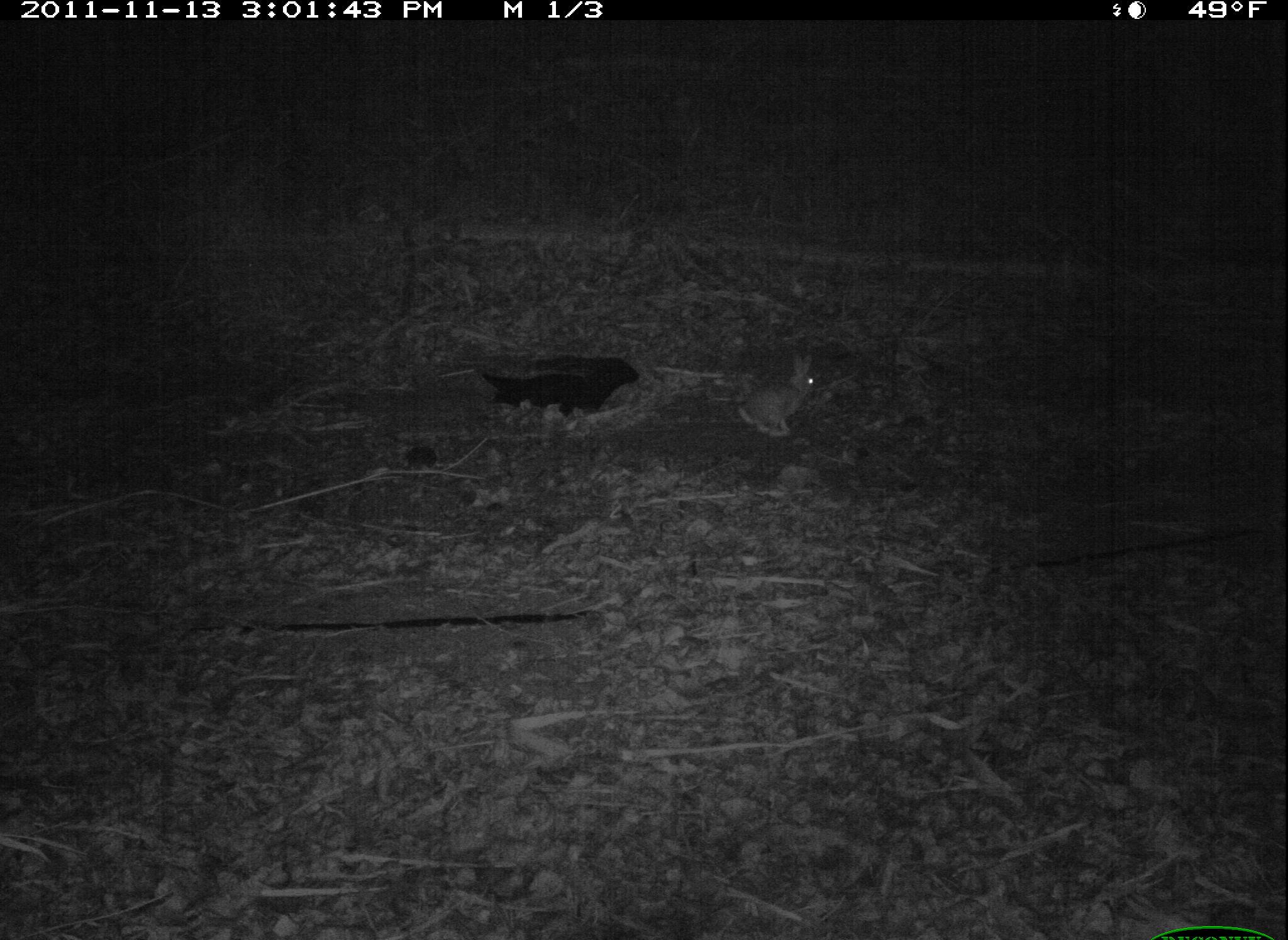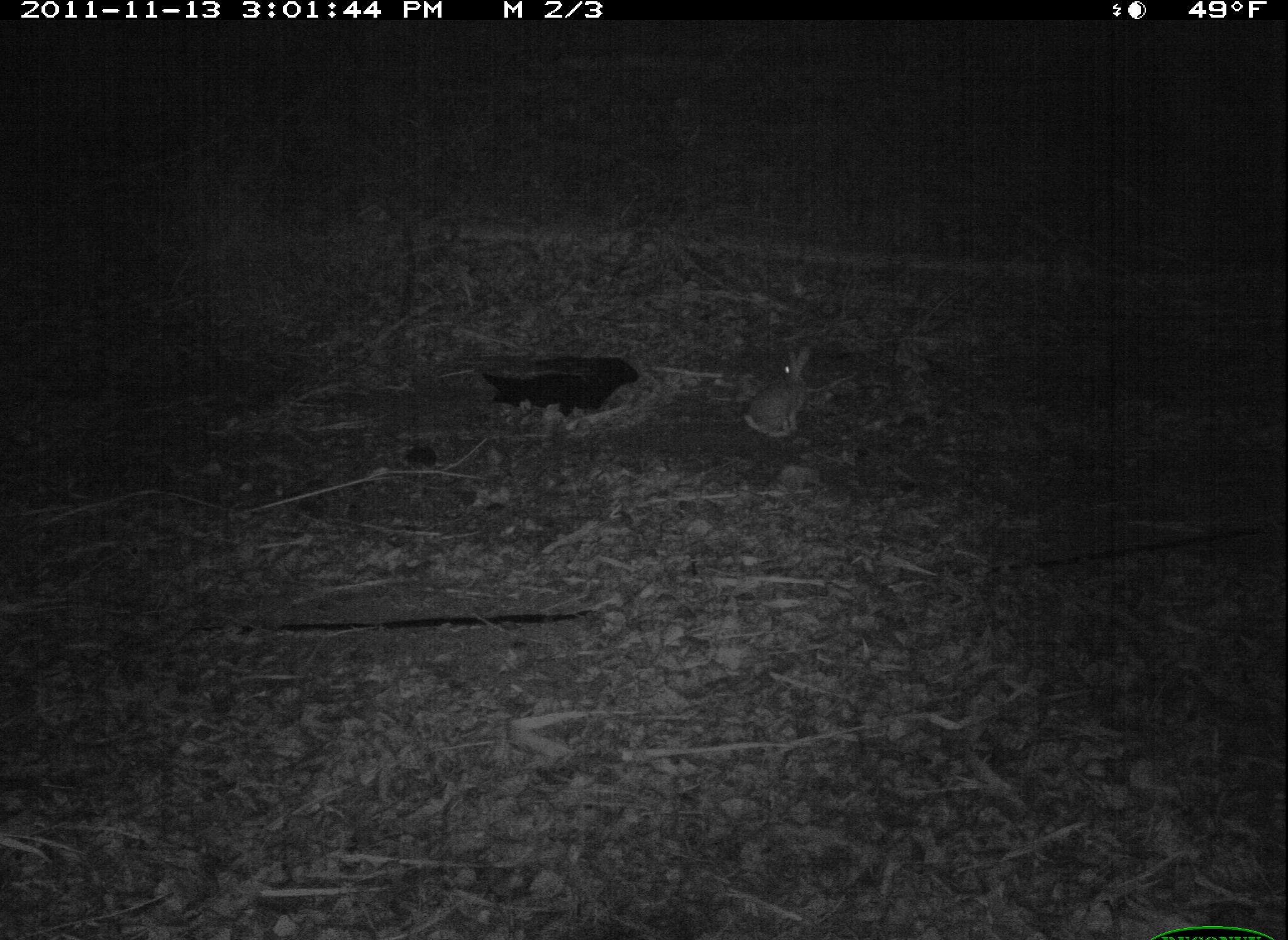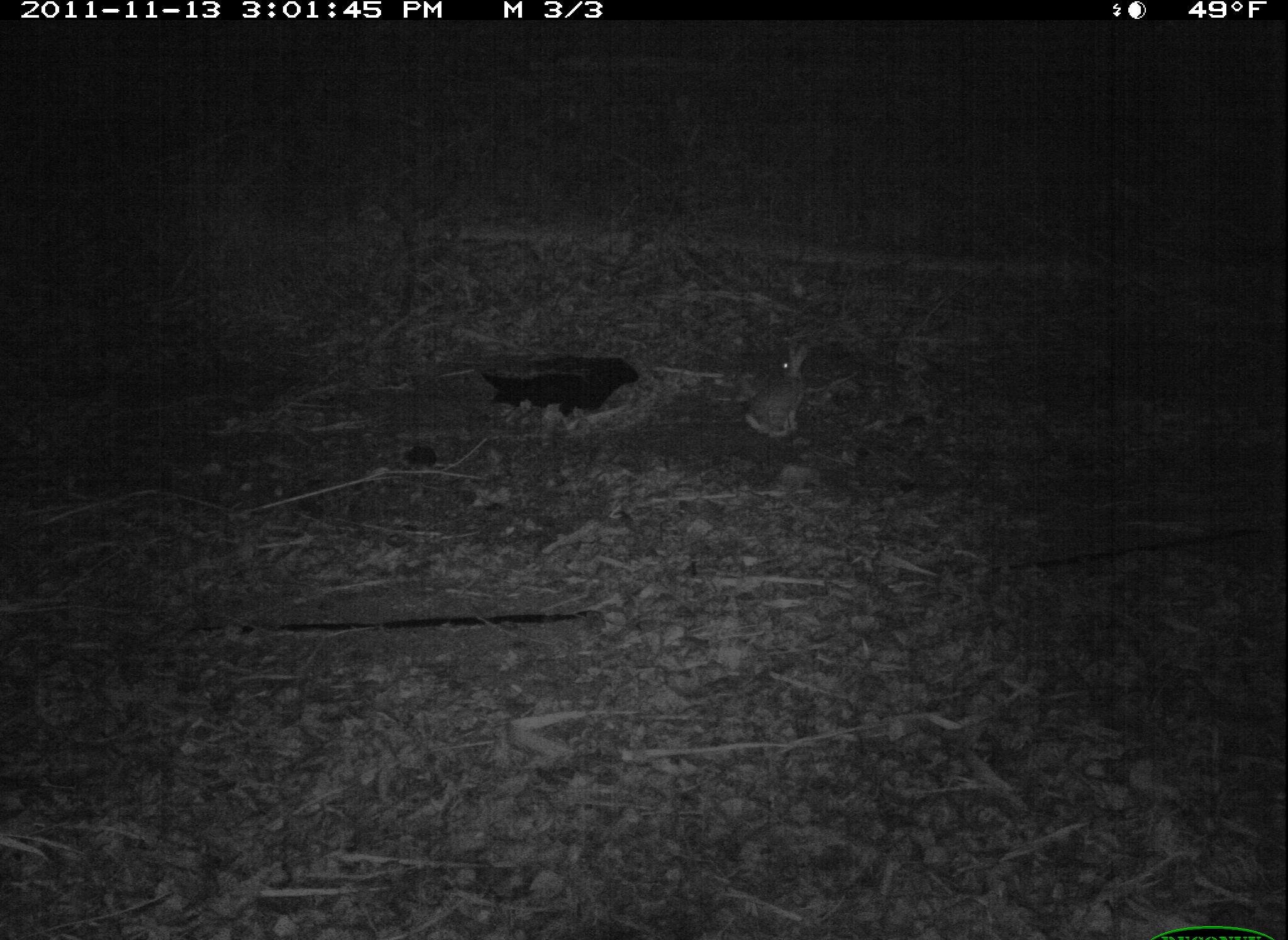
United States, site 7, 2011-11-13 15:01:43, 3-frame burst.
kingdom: Animalia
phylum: Chordata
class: Mammalia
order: Lagomorpha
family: Leporidae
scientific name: Leporidae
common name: rabbits and hares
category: rabbit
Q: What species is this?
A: Rabbit (rabbits and hares) (Leporidae).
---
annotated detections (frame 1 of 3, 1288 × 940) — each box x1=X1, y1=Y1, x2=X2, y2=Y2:
rabbit: x1=728, y1=341, x2=826, y2=448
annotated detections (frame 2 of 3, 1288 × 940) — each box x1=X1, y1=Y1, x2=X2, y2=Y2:
rabbit: x1=734, y1=335, x2=828, y2=441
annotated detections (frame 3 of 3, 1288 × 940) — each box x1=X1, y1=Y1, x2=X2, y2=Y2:
rabbit: x1=734, y1=333, x2=828, y2=453